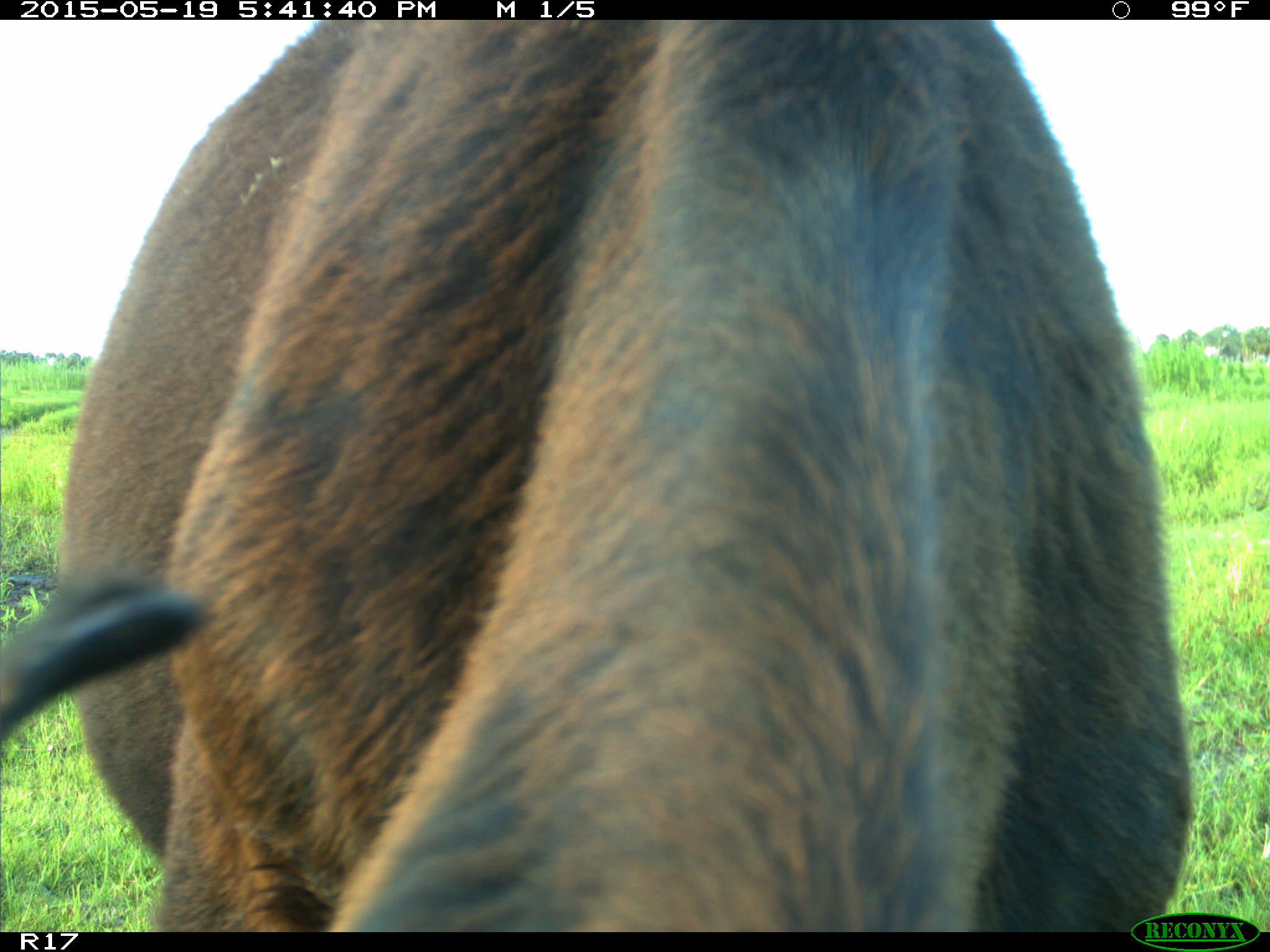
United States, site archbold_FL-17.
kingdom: Animalia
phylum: Chordata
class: Mammalia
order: Artiodactyla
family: Bovidae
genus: Bos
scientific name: Bos taurus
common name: domestic cow